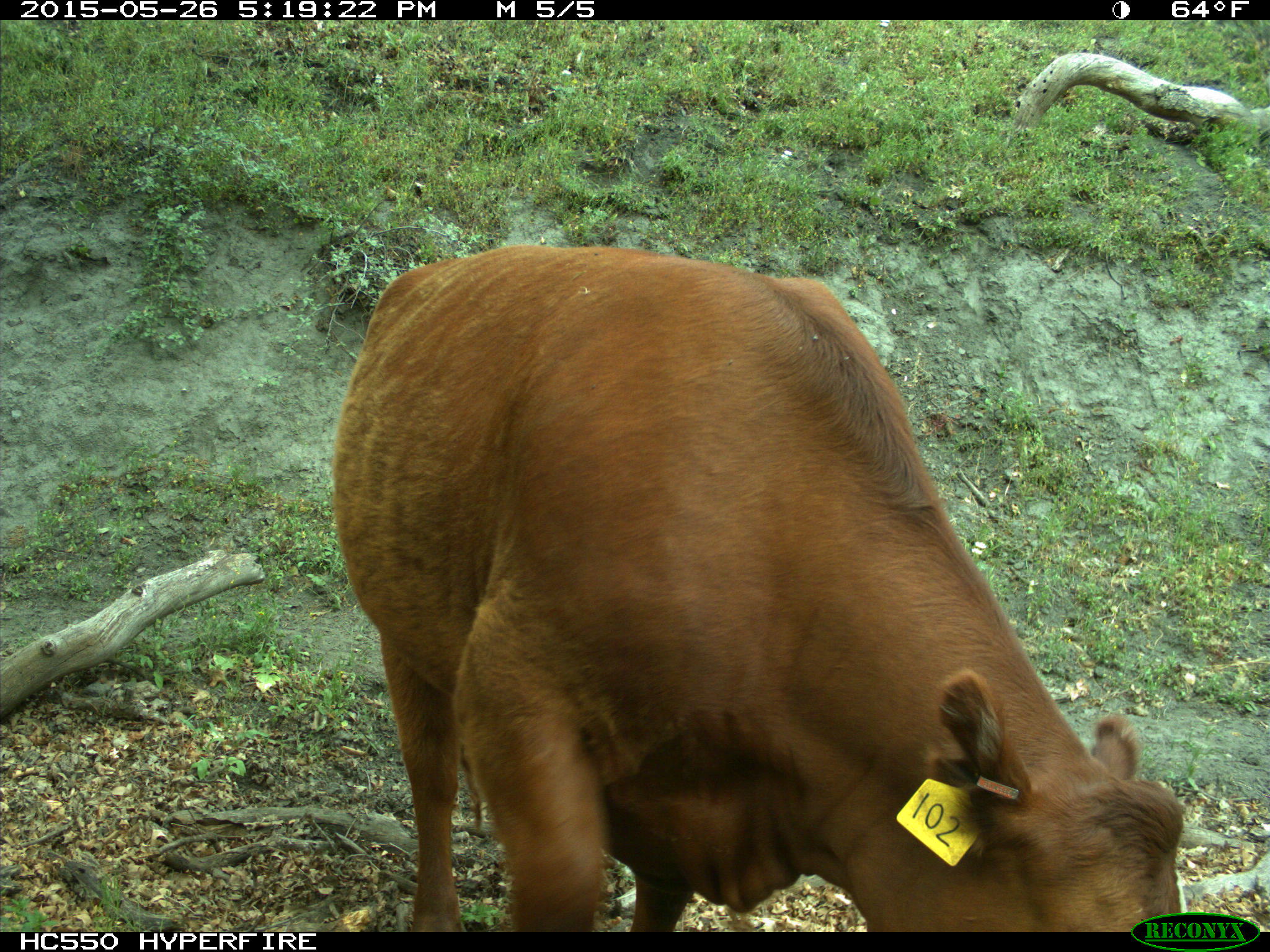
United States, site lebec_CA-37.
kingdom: Animalia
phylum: Chordata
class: Mammalia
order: Artiodactyla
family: Bovidae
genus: Bos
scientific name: Bos taurus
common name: domestic cow